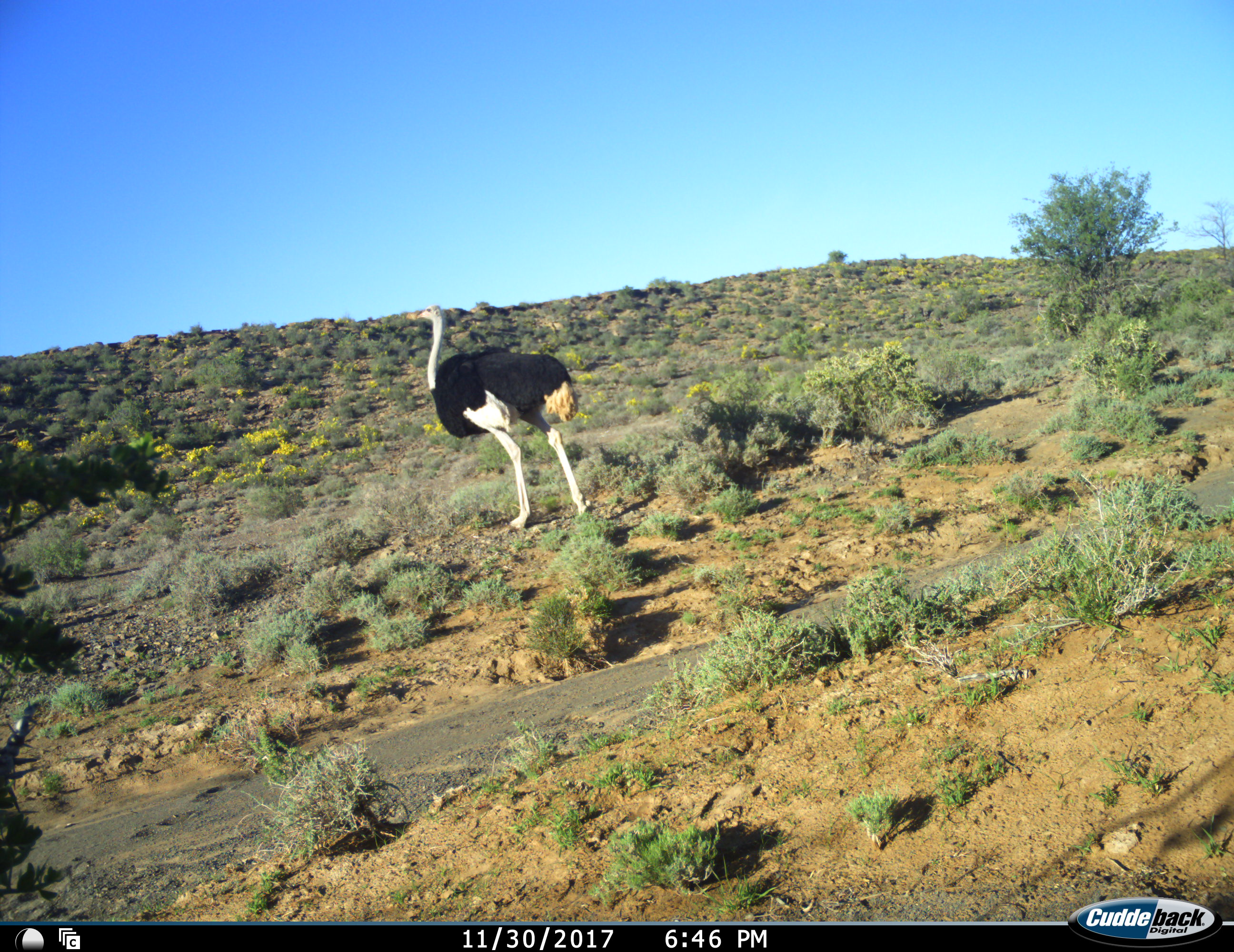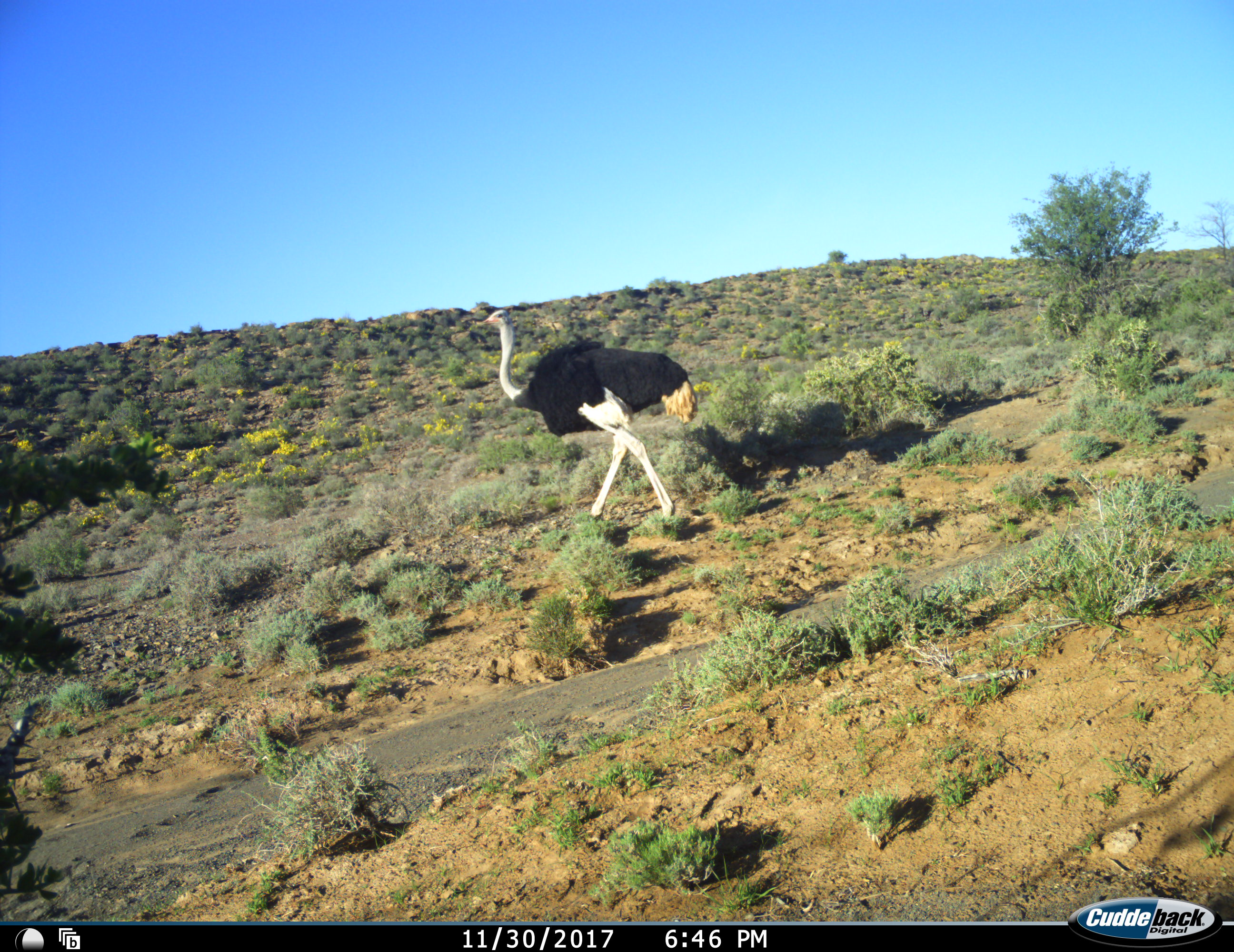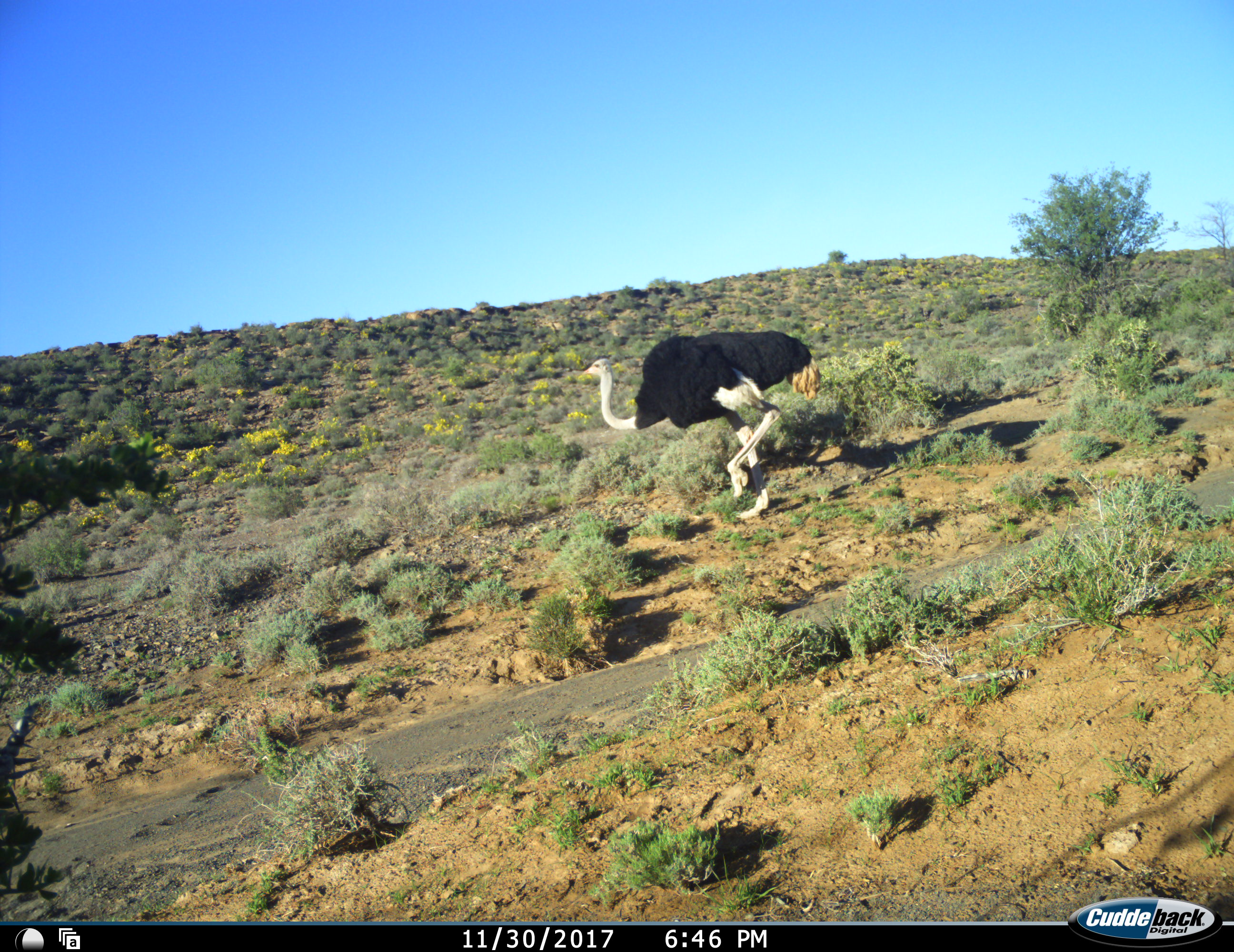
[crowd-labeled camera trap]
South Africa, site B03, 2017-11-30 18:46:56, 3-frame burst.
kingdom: Animalia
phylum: Chordata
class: Aves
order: Struthioniformes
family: Struthionidae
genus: Struthio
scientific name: Struthio camelus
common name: ostrich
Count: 1.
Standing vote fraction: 20%.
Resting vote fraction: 0%.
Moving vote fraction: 80%.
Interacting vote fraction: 0%.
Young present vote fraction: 0%.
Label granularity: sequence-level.